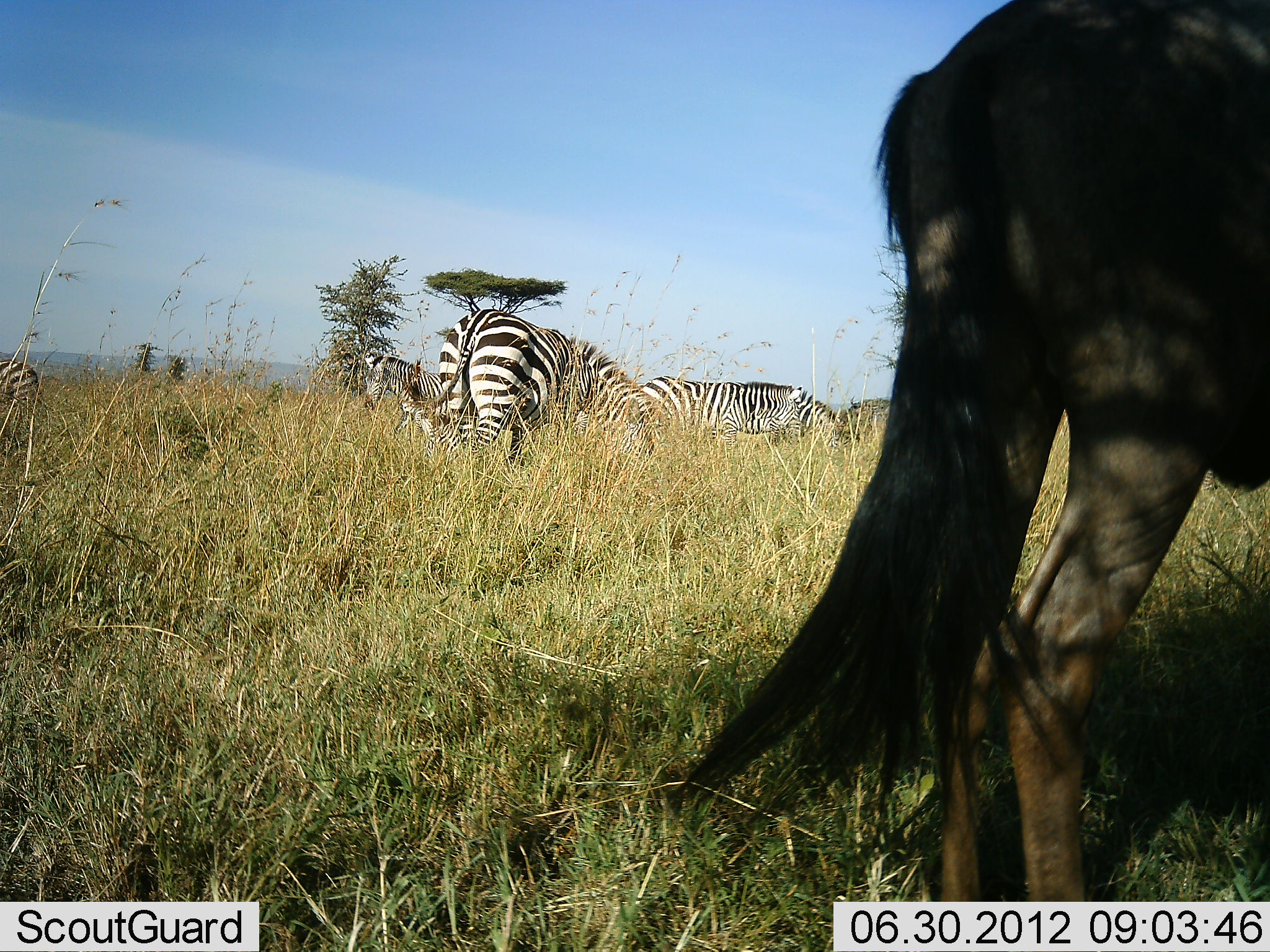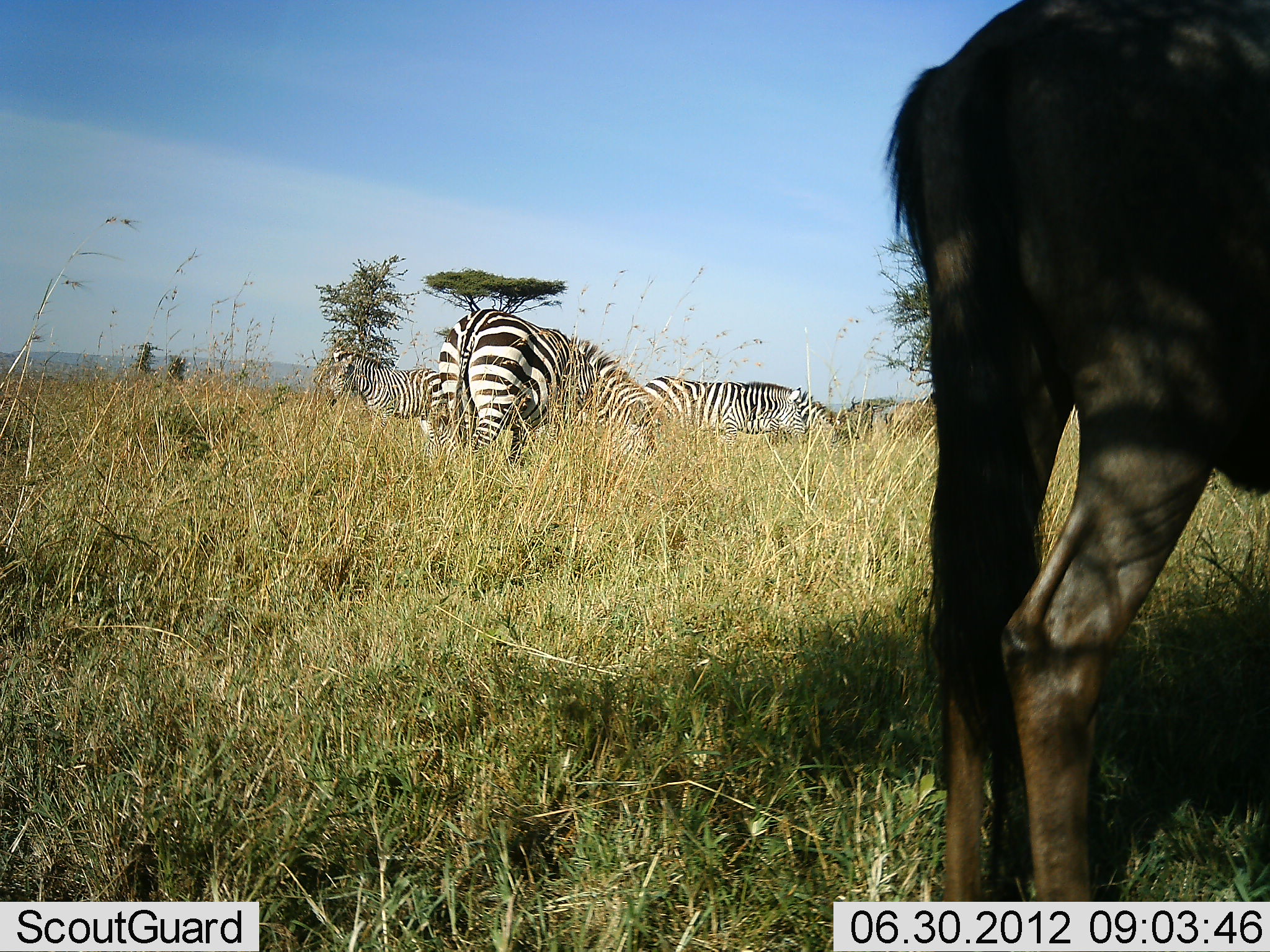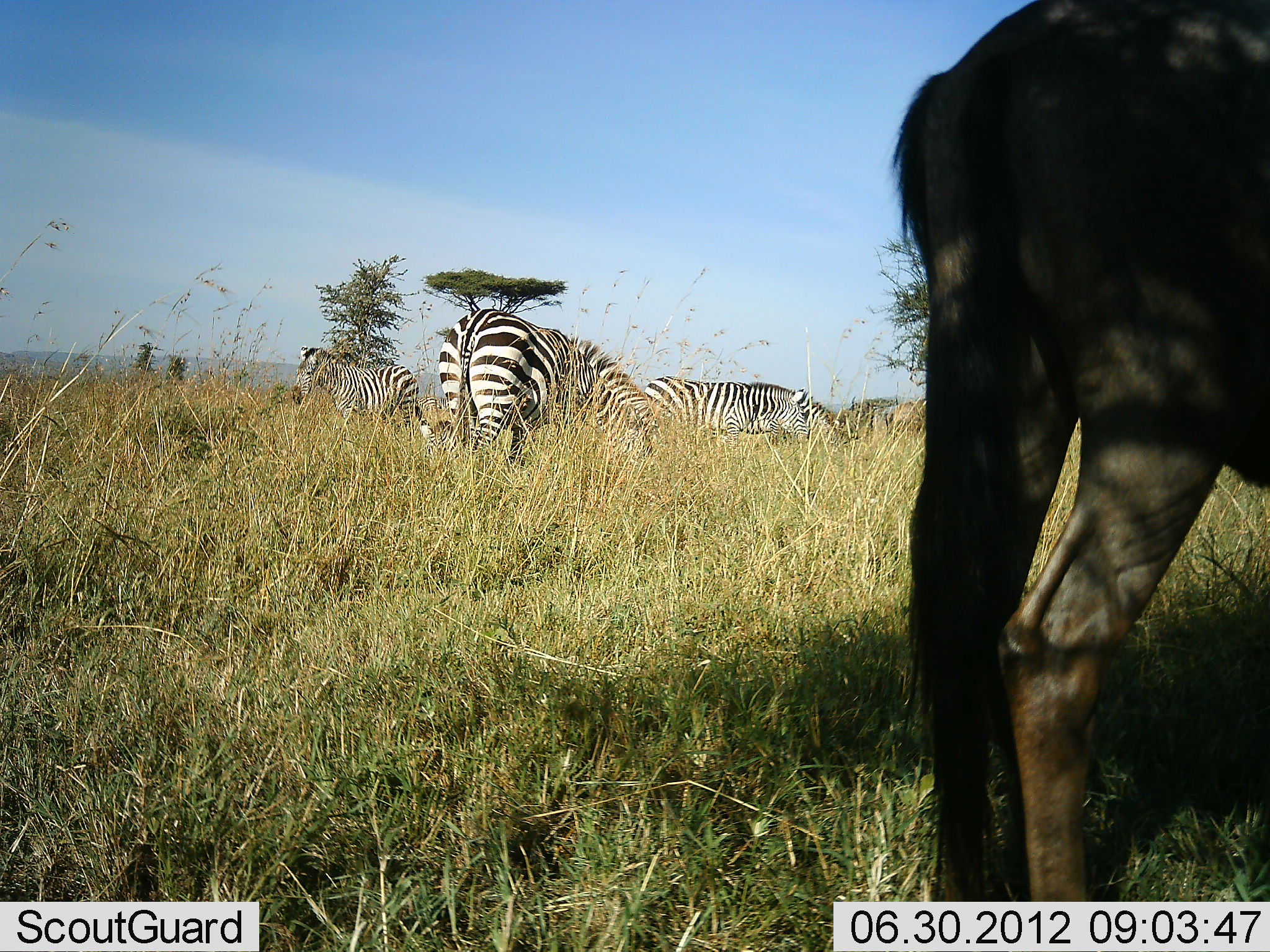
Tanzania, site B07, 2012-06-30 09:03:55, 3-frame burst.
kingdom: Animalia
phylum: Chordata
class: Mammalia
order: Artiodactyla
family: Bovidae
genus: Connochaetes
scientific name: Connochaetes taurinus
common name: blue wildebeest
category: wildebeest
Wildebeest (blue wildebeest) (Connochaetes taurinus), count 1. Behavior (volunteer vote fractions): standing 100%, resting 0%, moving 0%, interacting 0%. Young present (vote fraction): 0%. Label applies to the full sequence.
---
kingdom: Animalia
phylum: Chordata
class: Mammalia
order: Perissodactyla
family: Equidae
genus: Equus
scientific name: Equus quagga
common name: plains zebra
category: zebra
Zebra (plains zebra) (Equus quagga), count 4. Behavior (volunteer vote fractions): standing 55%, resting 0%, moving 55%, interacting 0%. Young present (vote fraction): 0%. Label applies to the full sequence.